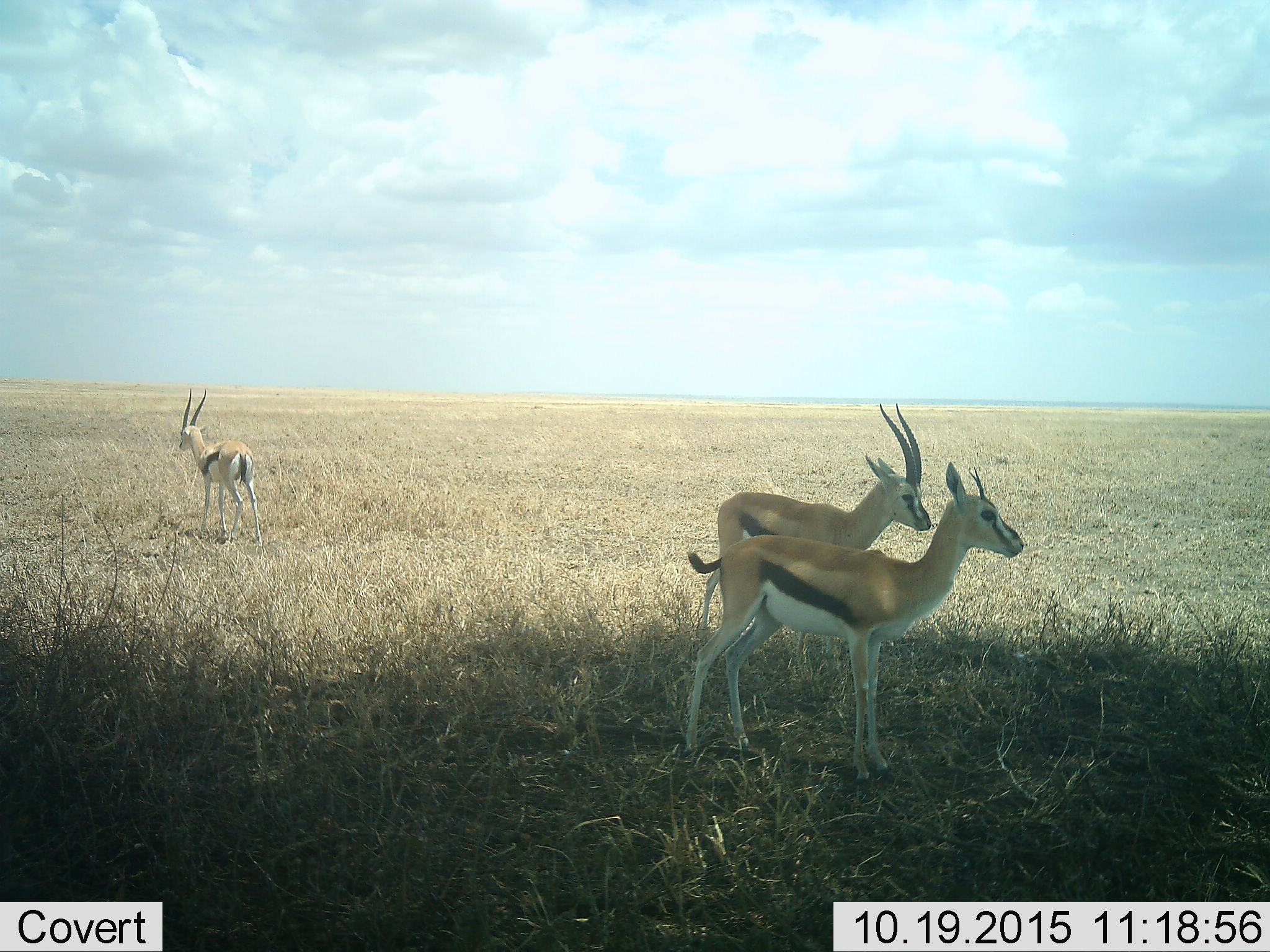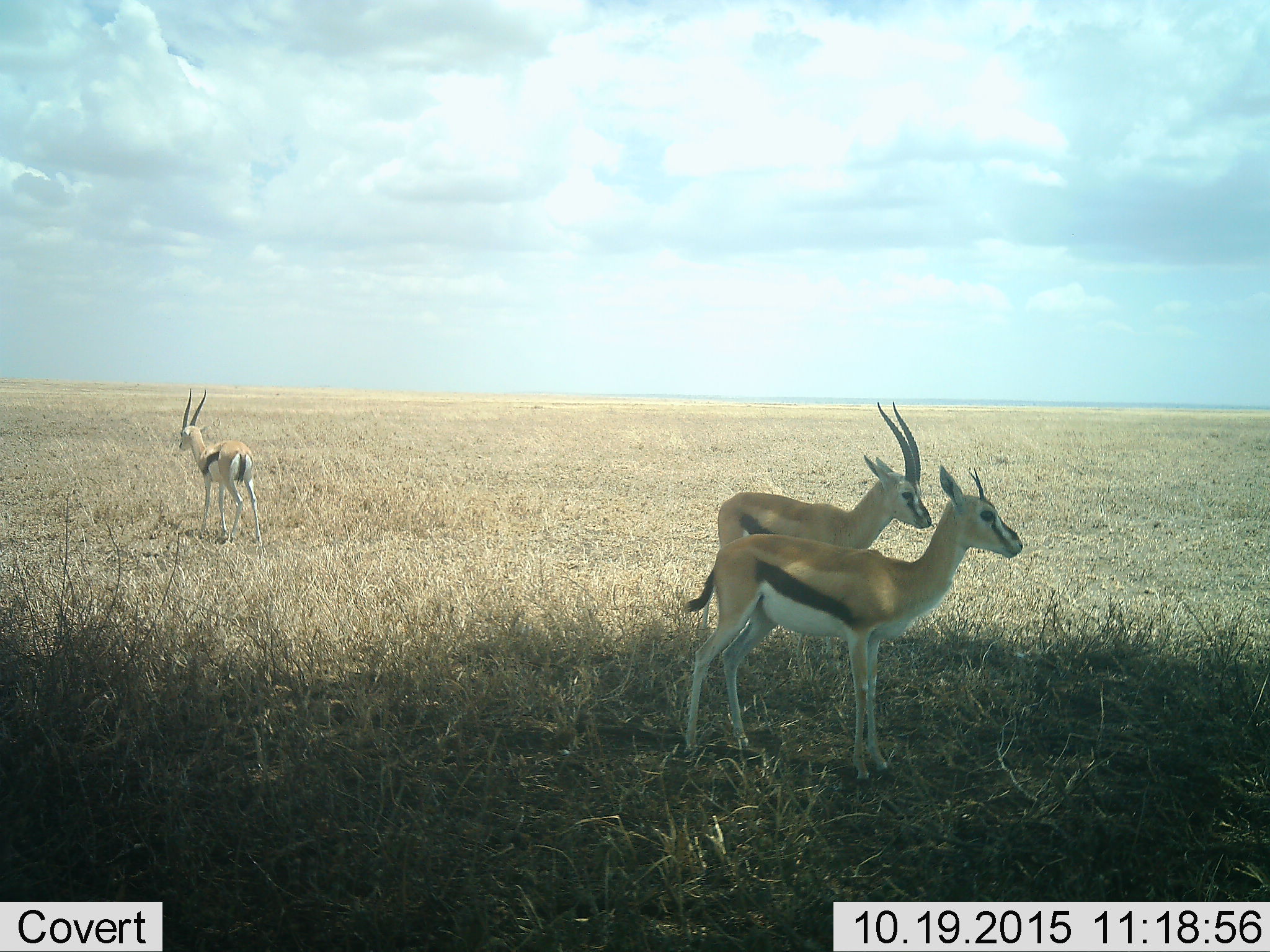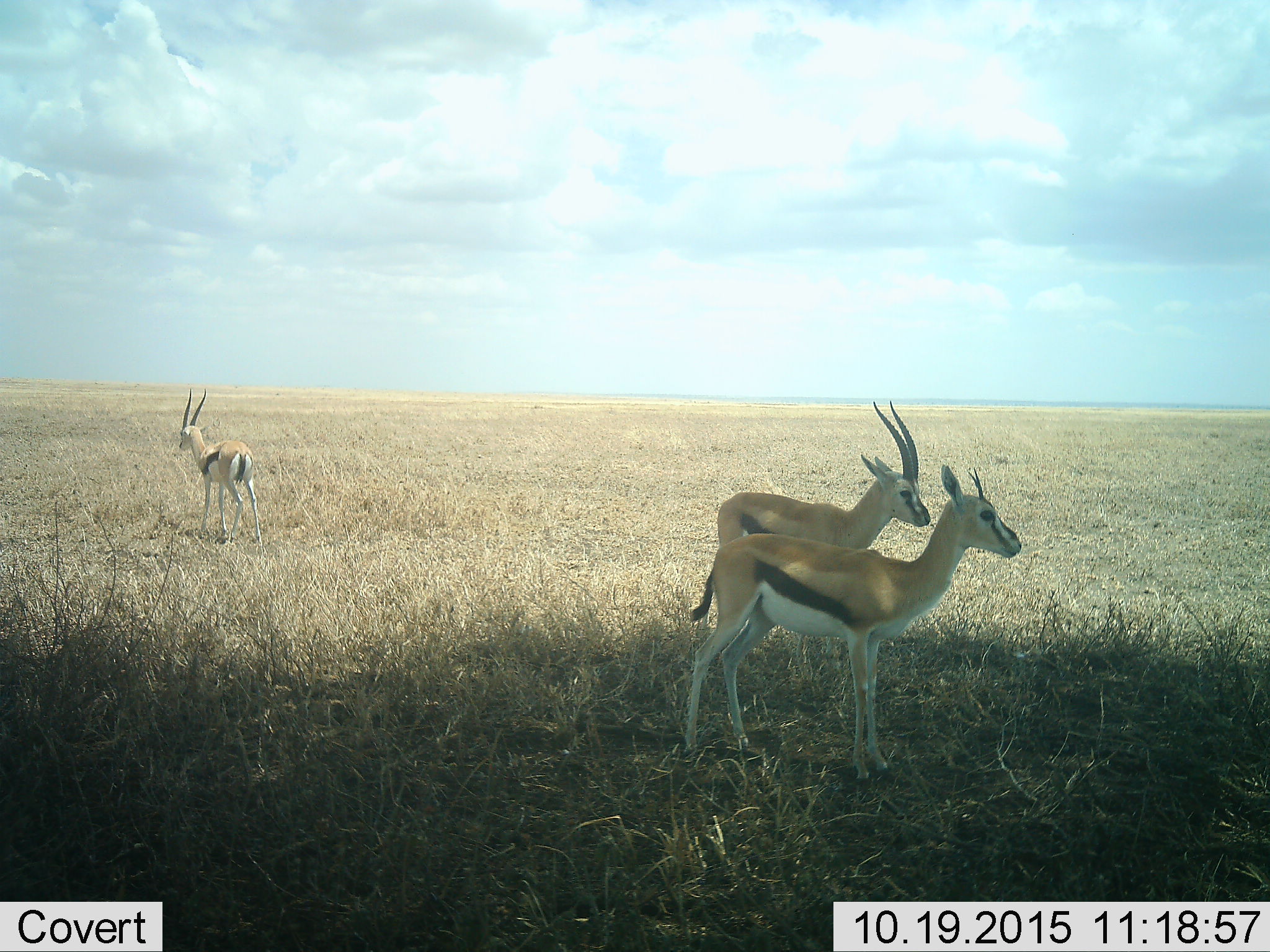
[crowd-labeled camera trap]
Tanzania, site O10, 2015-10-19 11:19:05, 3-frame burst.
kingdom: Animalia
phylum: Chordata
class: Mammalia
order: Artiodactyla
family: Bovidae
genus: Eudorcas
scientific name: Eudorcas thomsonii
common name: thomson's gazelle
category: gazellethomsons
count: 3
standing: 90%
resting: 0%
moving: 20%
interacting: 0%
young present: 20%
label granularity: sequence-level